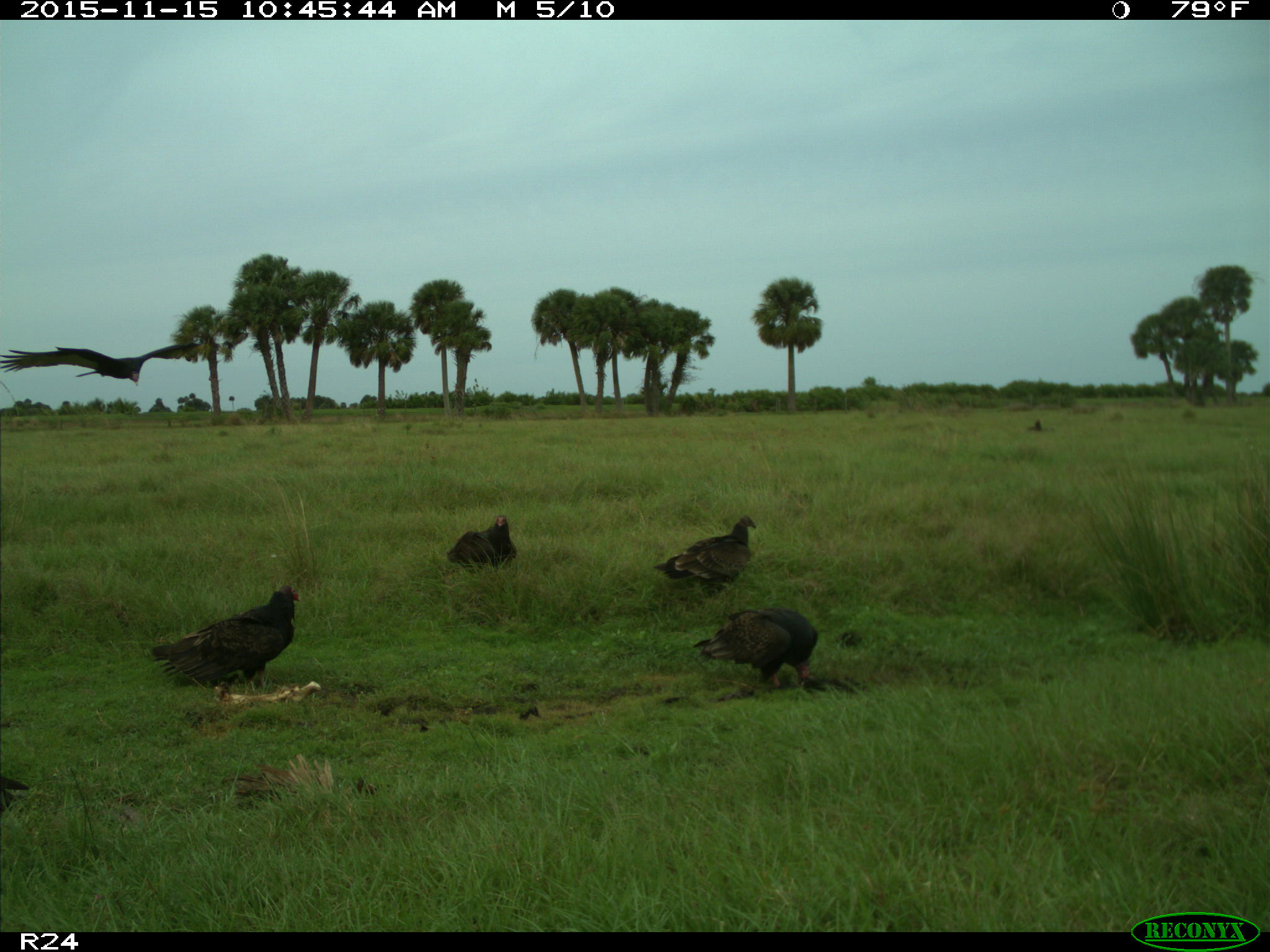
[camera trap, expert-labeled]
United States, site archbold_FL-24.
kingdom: Animalia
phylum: Chordata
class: Aves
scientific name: Aves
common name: birds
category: unidentified bird